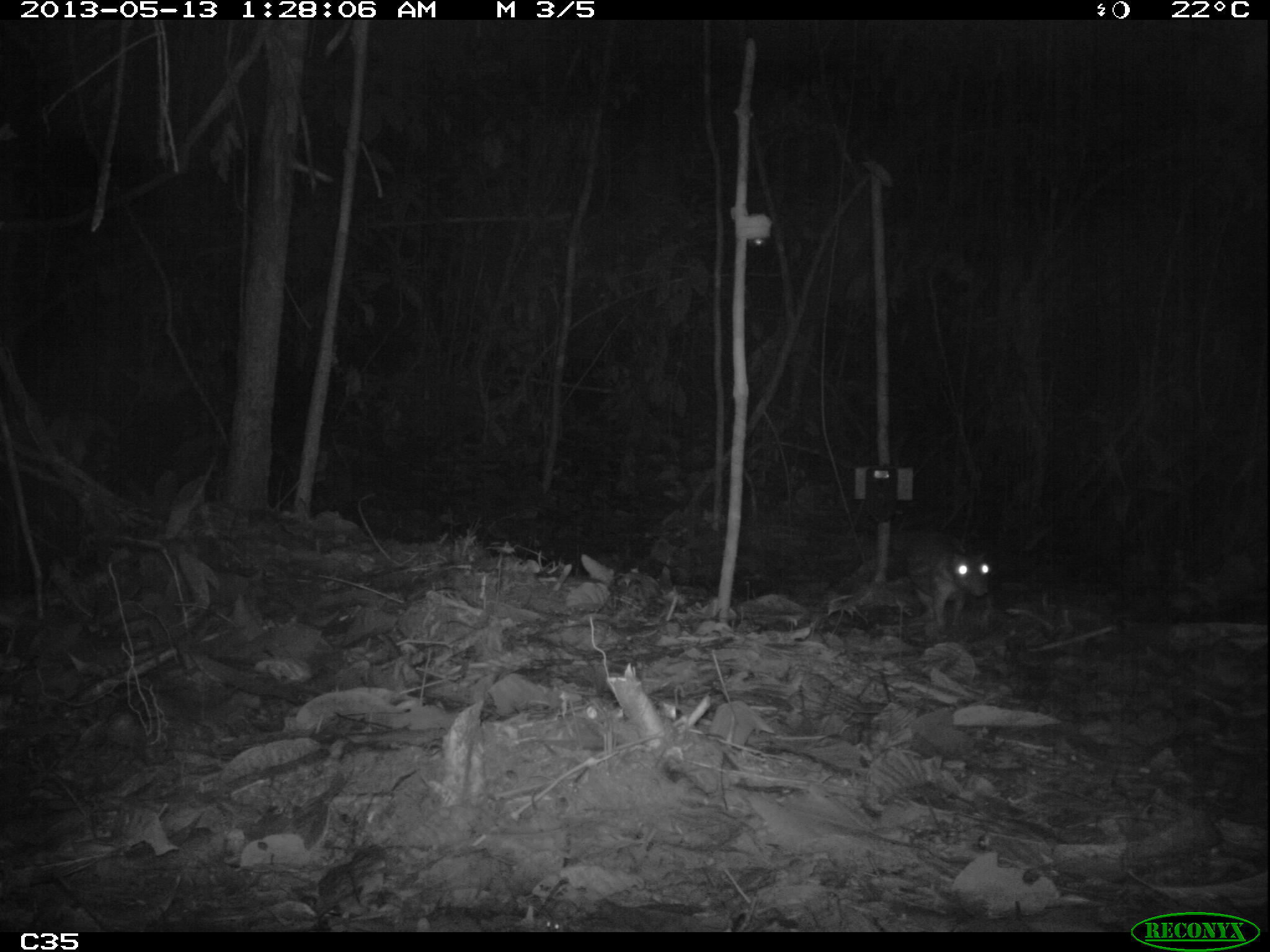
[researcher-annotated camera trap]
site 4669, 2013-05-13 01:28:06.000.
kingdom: Animalia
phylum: Chordata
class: Mammalia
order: Rodentia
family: Cuniculidae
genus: Cuniculus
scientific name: Cuniculus paca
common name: spotted paca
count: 1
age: adult